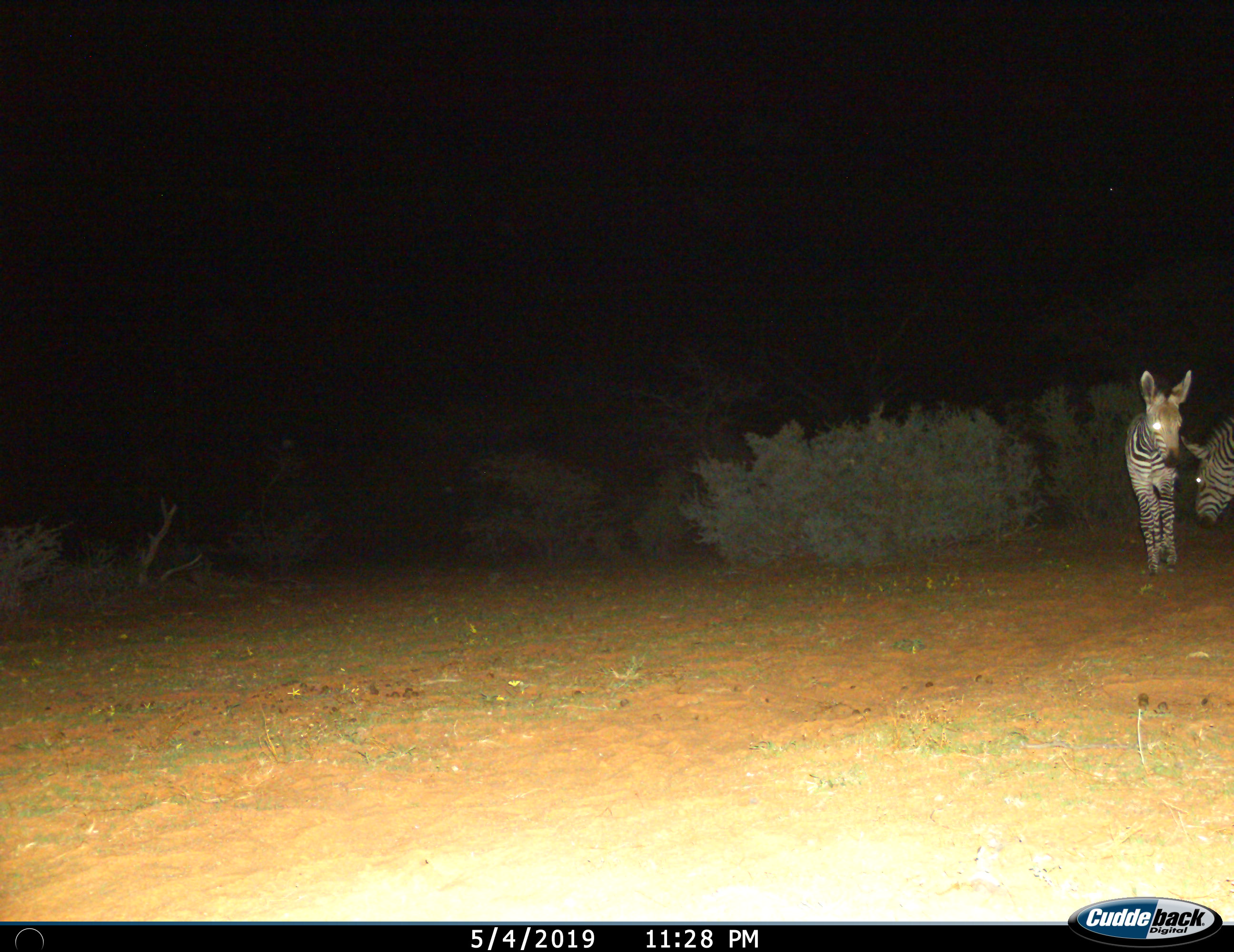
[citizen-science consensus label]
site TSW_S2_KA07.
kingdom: Animalia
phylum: Chordata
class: Mammalia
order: Perissodactyla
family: Equidae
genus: Equus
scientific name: Equus quagga burchellii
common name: burchell's zebra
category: zebraburchells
Zebraburchells (burchell's zebra) (Equus quagga burchellii), count 2. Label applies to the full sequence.